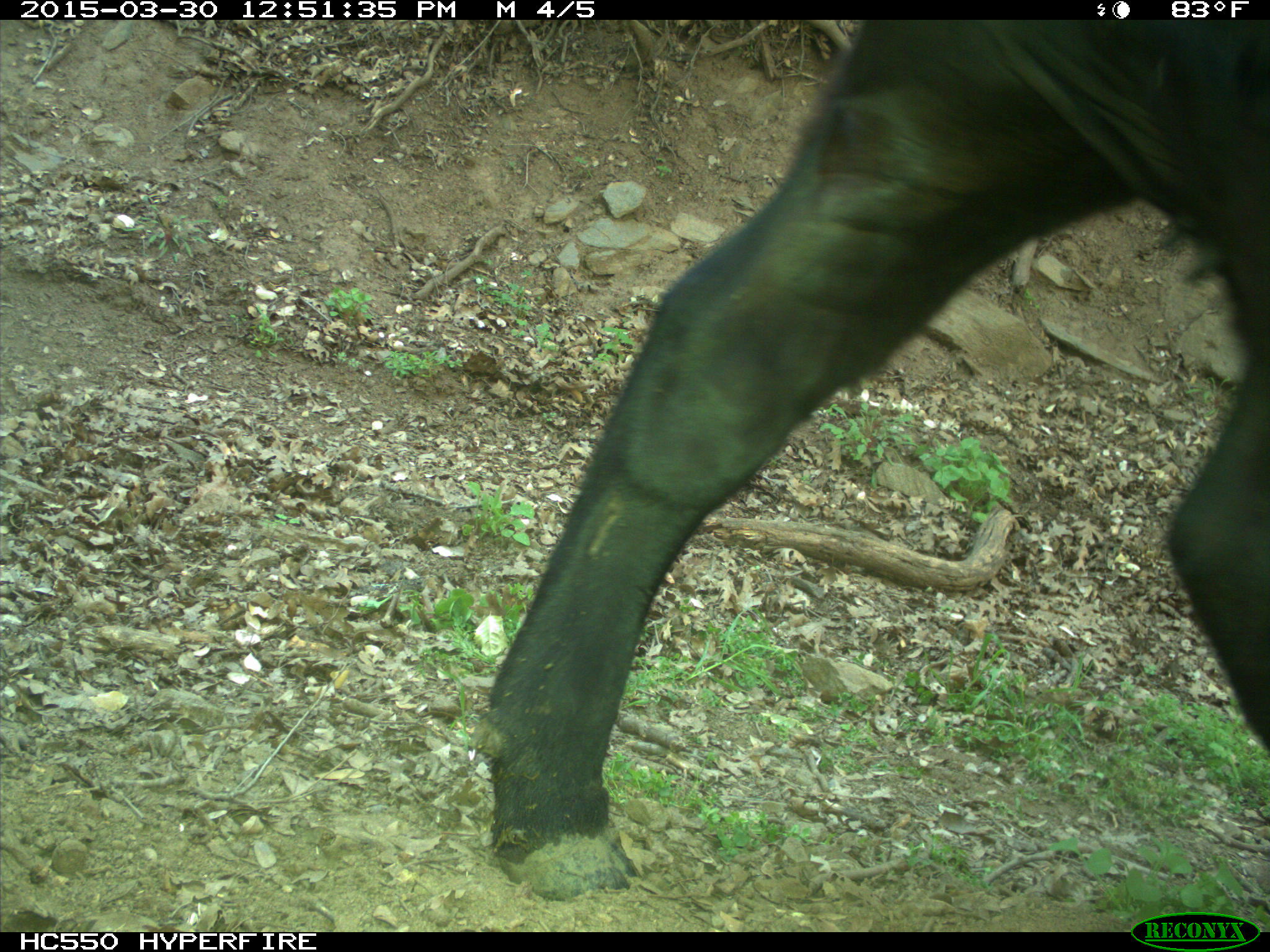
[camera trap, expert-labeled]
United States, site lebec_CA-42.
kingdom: Animalia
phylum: Chordata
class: Mammalia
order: Artiodactyla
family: Bovidae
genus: Bos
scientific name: Bos taurus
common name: domestic cow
Bos taurus (domestic cow).